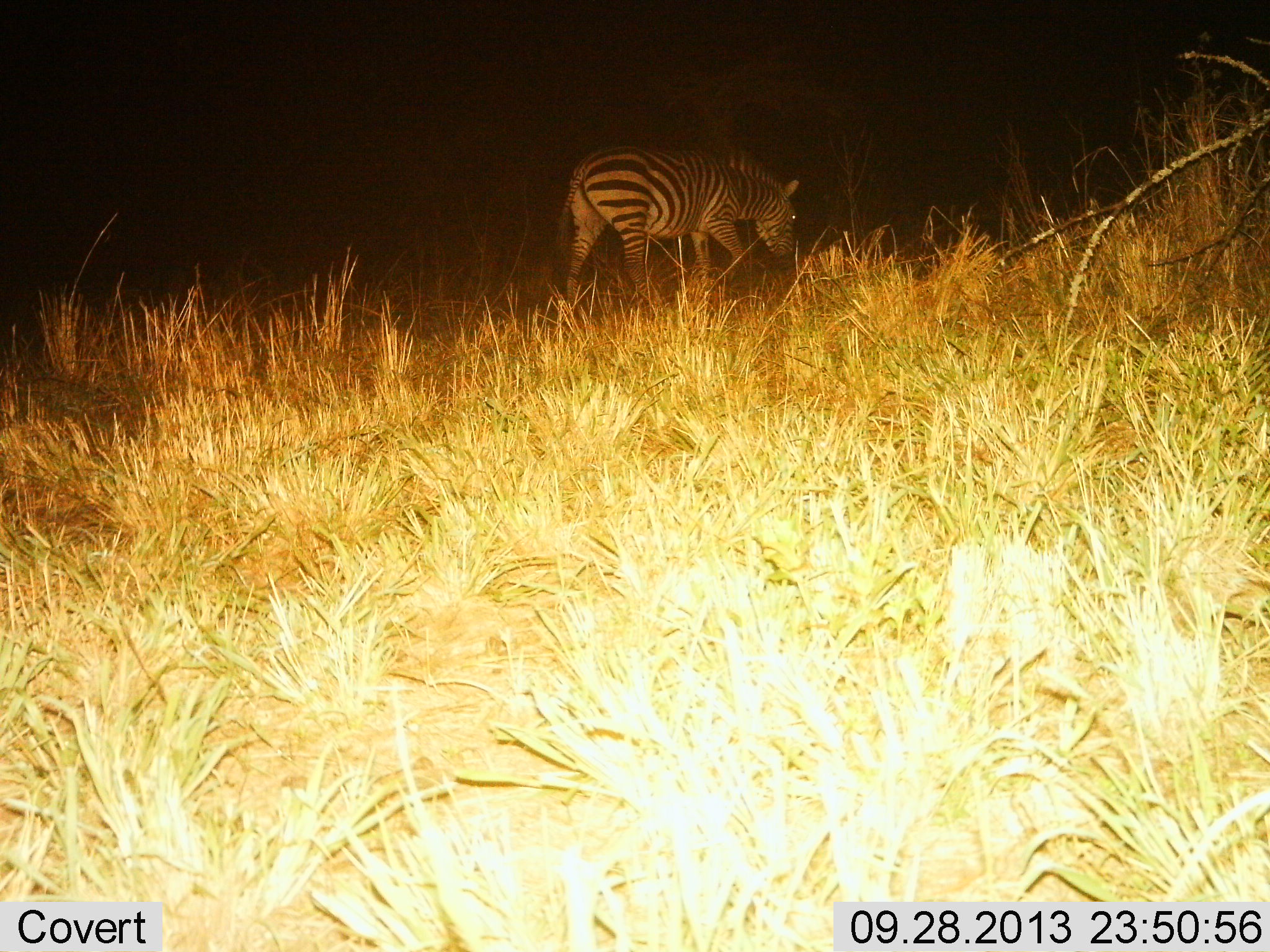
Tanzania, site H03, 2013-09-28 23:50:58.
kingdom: Animalia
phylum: Chordata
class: Mammalia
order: Perissodactyla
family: Equidae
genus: Equus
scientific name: Equus quagga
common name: plains zebra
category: zebra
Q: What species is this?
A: Zebra (plains zebra) (Equus quagga).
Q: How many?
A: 1.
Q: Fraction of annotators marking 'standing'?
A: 20%.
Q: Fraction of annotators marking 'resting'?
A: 0%.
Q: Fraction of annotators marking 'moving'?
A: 50%.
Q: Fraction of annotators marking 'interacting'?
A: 0%.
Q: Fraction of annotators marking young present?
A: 0%.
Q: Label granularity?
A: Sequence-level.